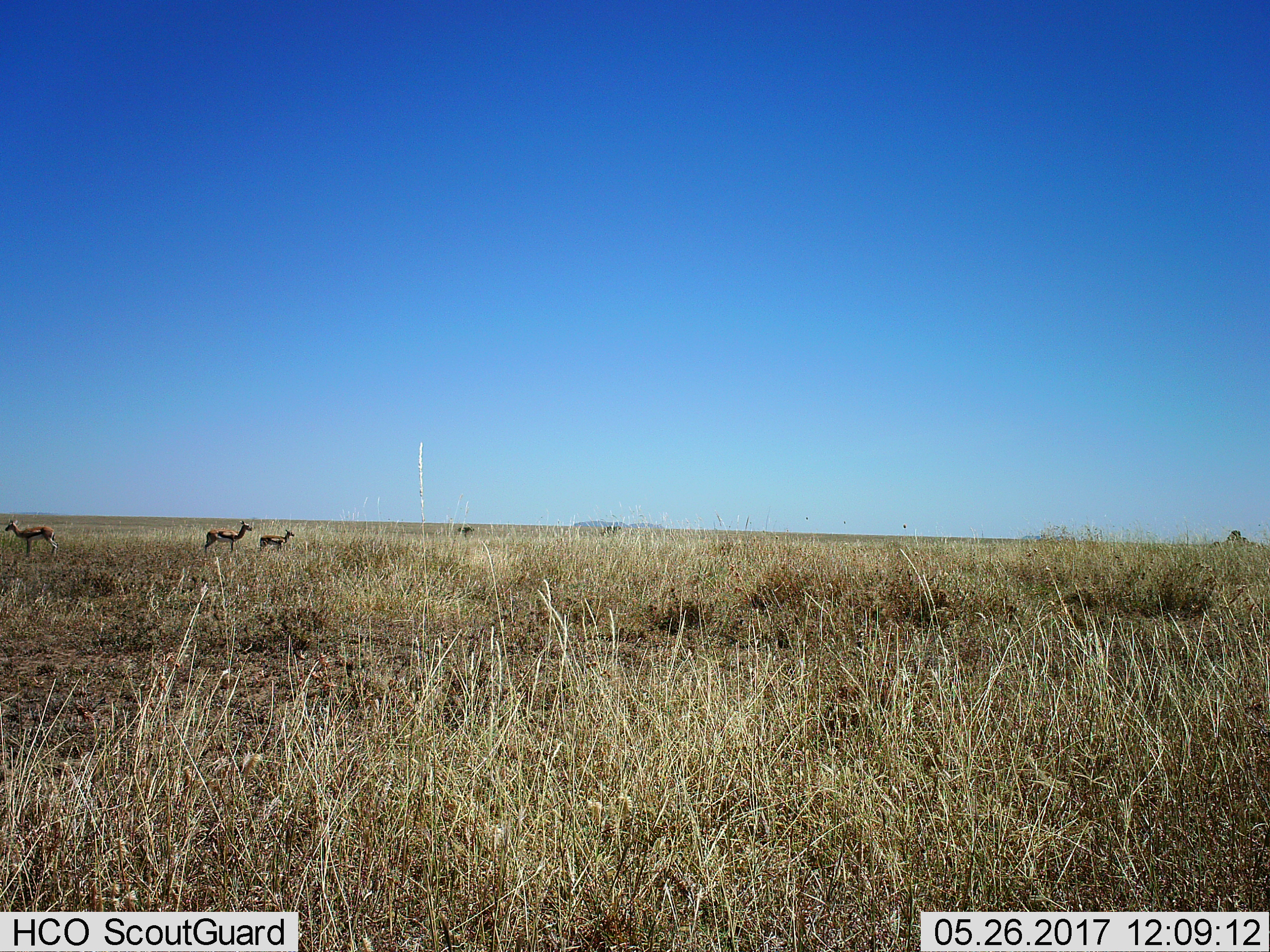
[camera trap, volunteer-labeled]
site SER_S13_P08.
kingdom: Animalia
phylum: Chordata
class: Mammalia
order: Artiodactyla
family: Bovidae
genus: Eudorcas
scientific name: Eudorcas thomsonii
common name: thomson's gazelle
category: gazellethomsons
Gazellethomsons (thomson's gazelle) (Eudorcas thomsonii), count 3. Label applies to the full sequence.